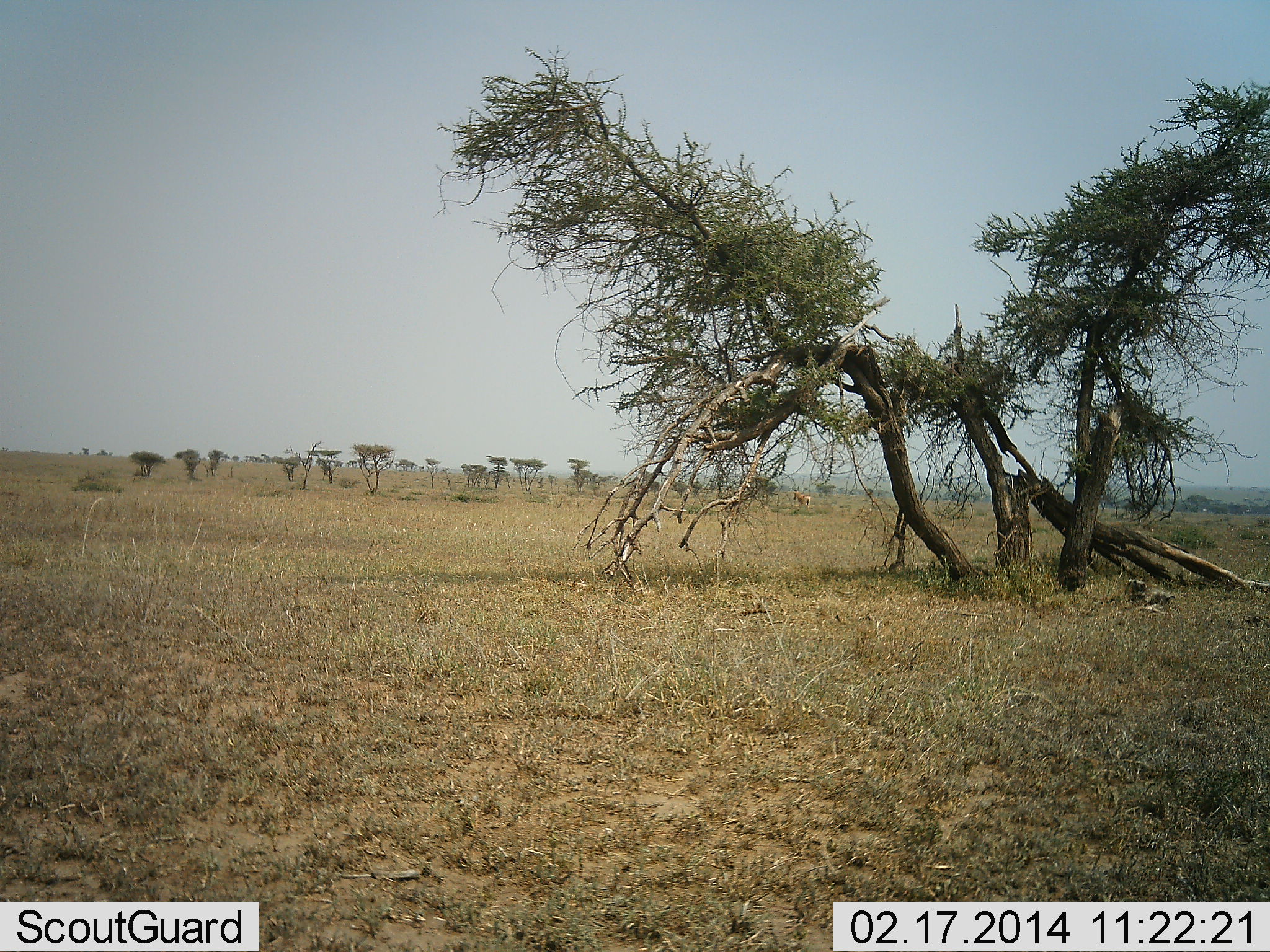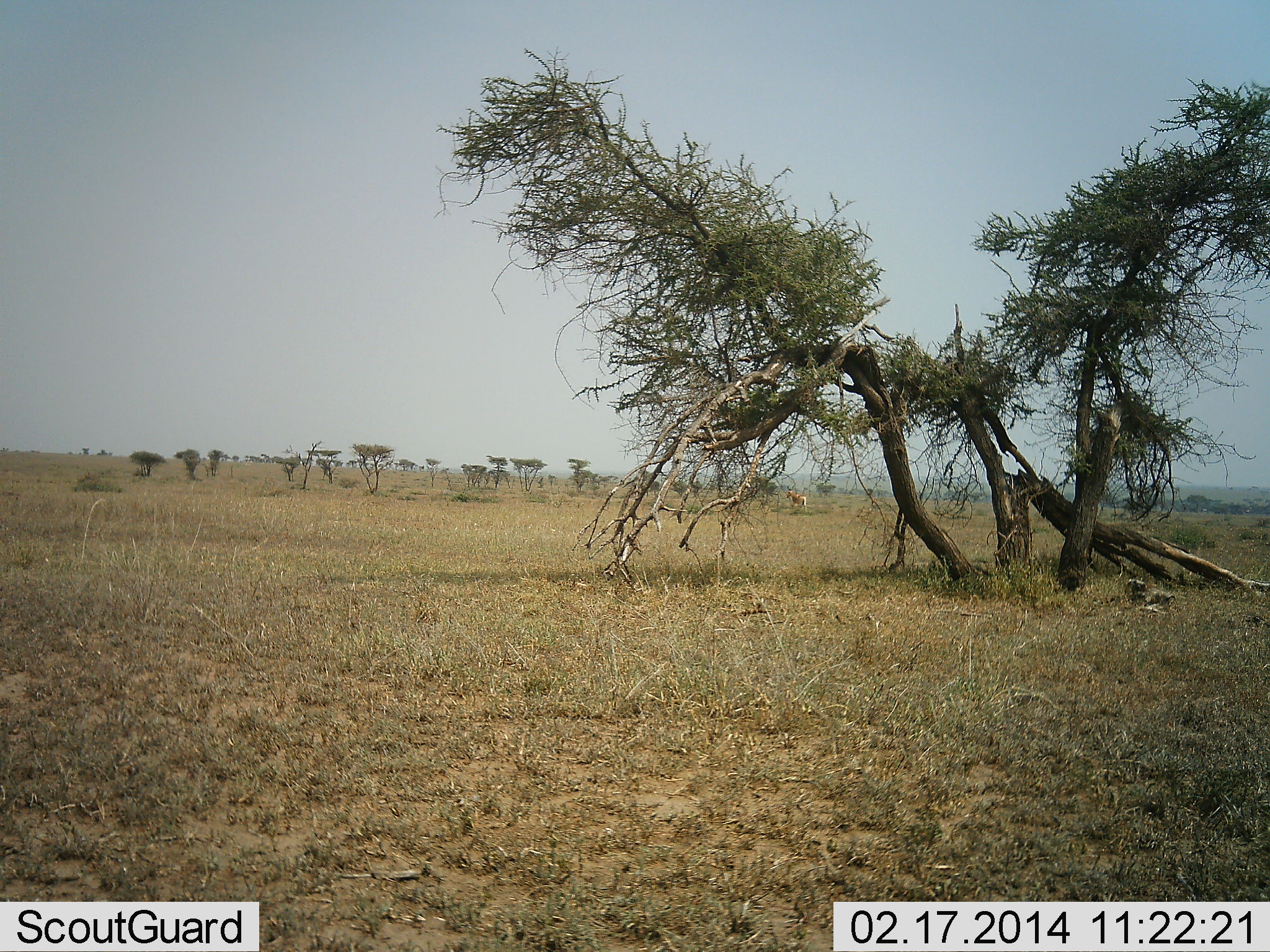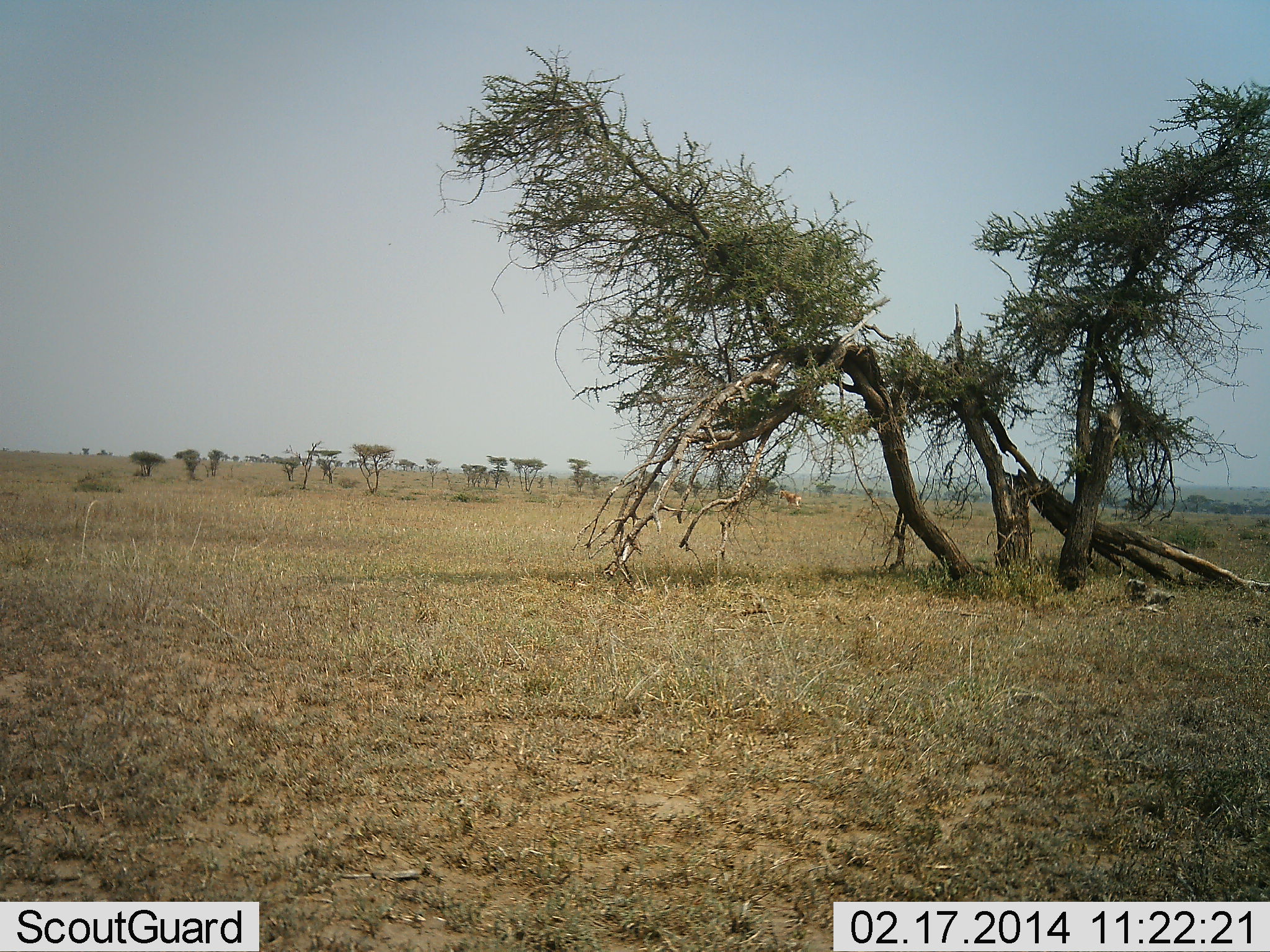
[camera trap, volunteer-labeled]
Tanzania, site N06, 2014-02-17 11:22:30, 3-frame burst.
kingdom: Animalia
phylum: Chordata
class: Mammalia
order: Artiodactyla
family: Bovidae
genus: Alcelaphus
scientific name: Alcelaphus buselaphus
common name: hartebeest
Hartebeest (Alcelaphus buselaphus), count 1. Behavior (volunteer vote fractions): standing 0%, resting 0%, moving 100%, interacting 0%. Young present (vote fraction): 0%. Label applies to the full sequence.